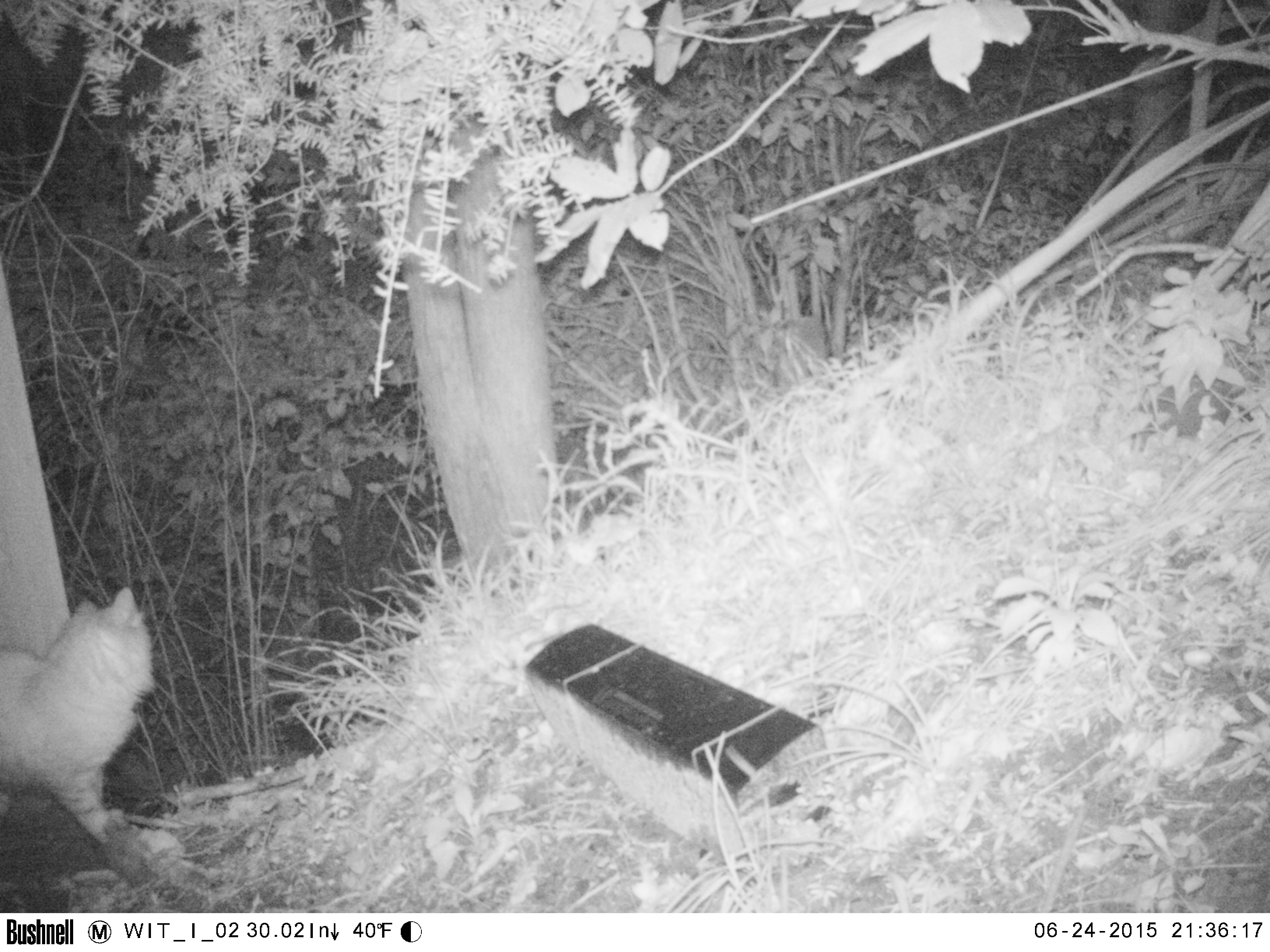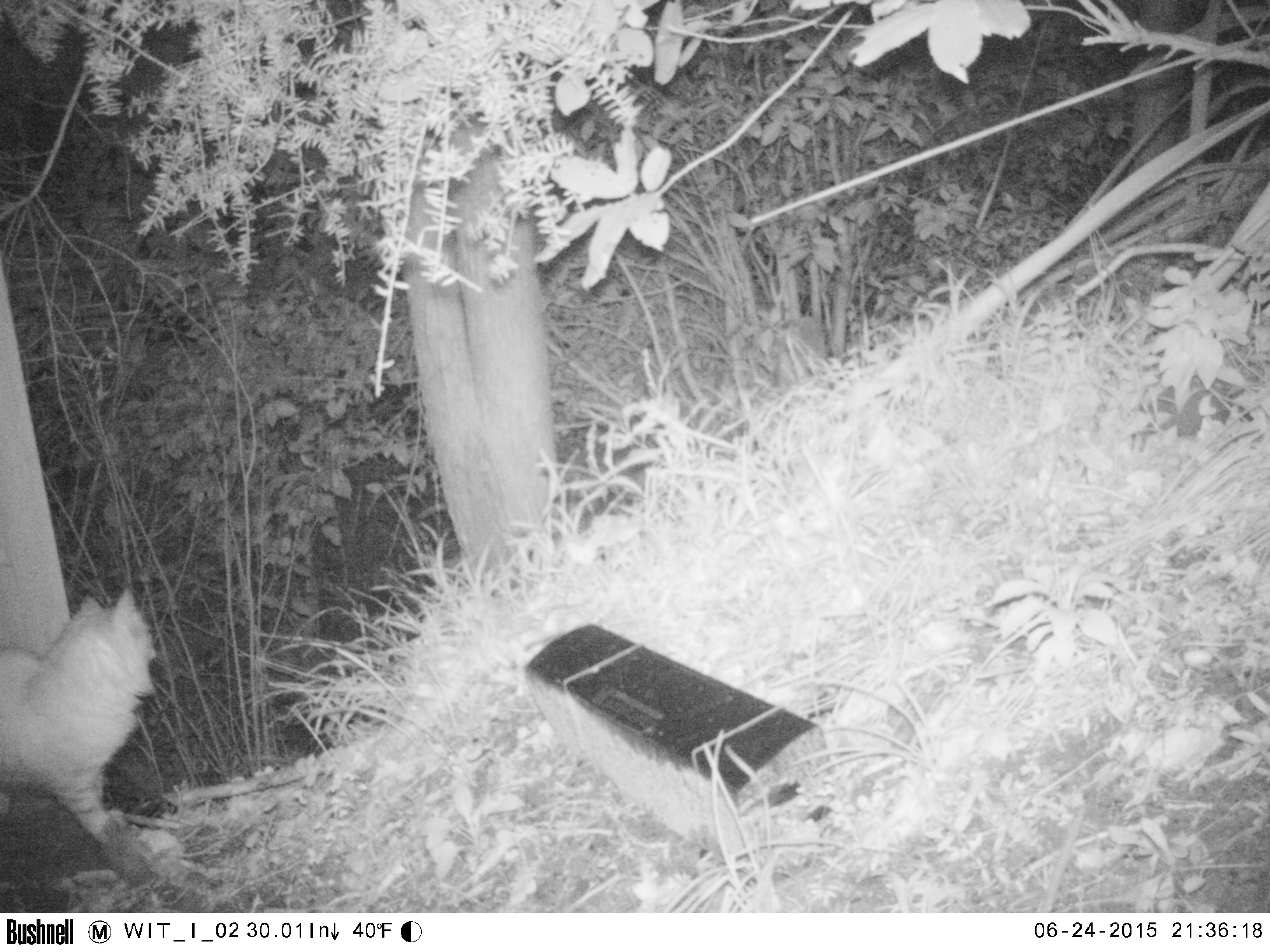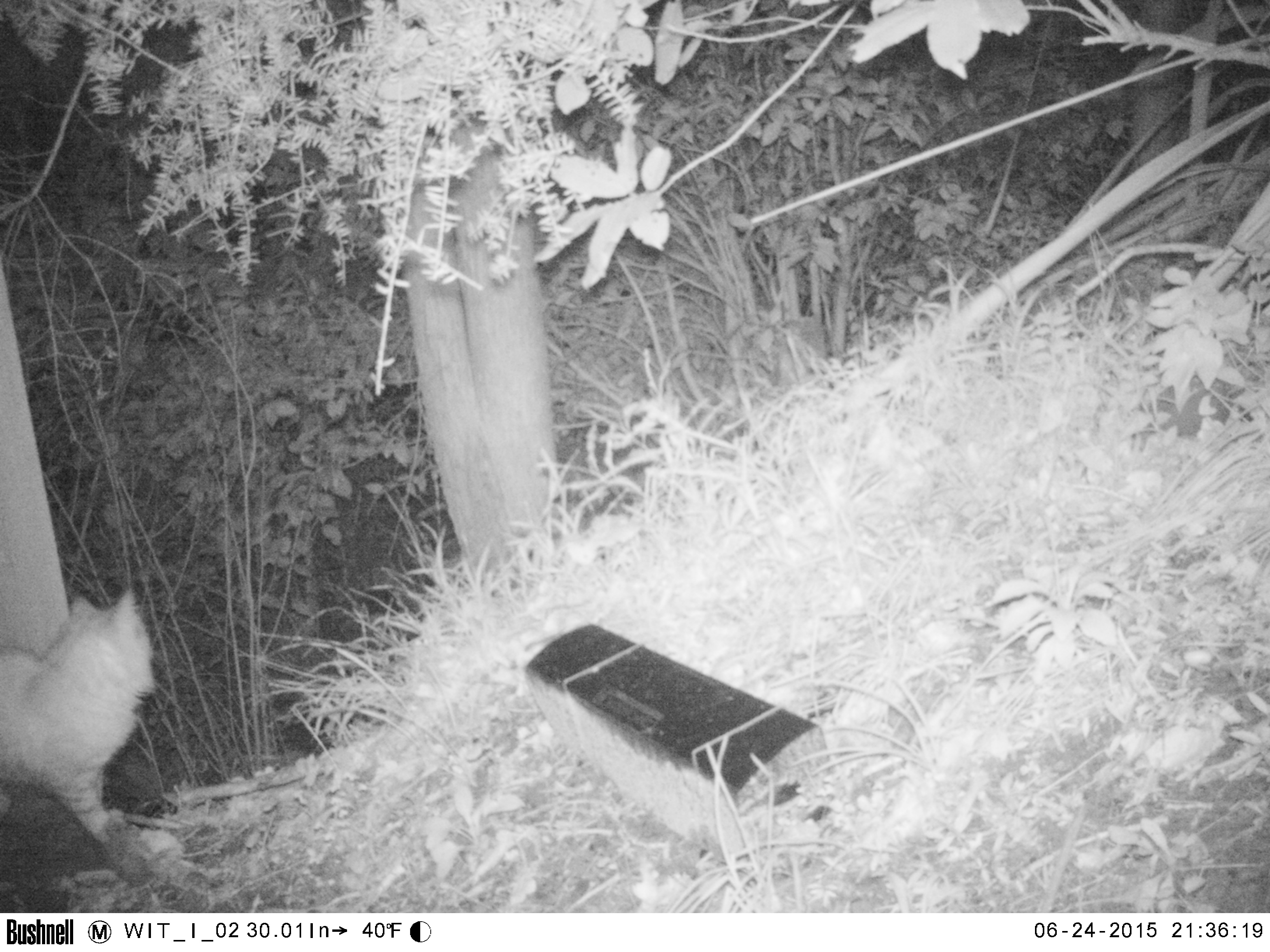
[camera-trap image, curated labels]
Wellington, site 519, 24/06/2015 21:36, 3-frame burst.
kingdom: Animalia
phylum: Chordata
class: Mammalia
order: Carnivora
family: Felidae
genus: Felis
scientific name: Felis catus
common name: cat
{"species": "cat (Felis catus)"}